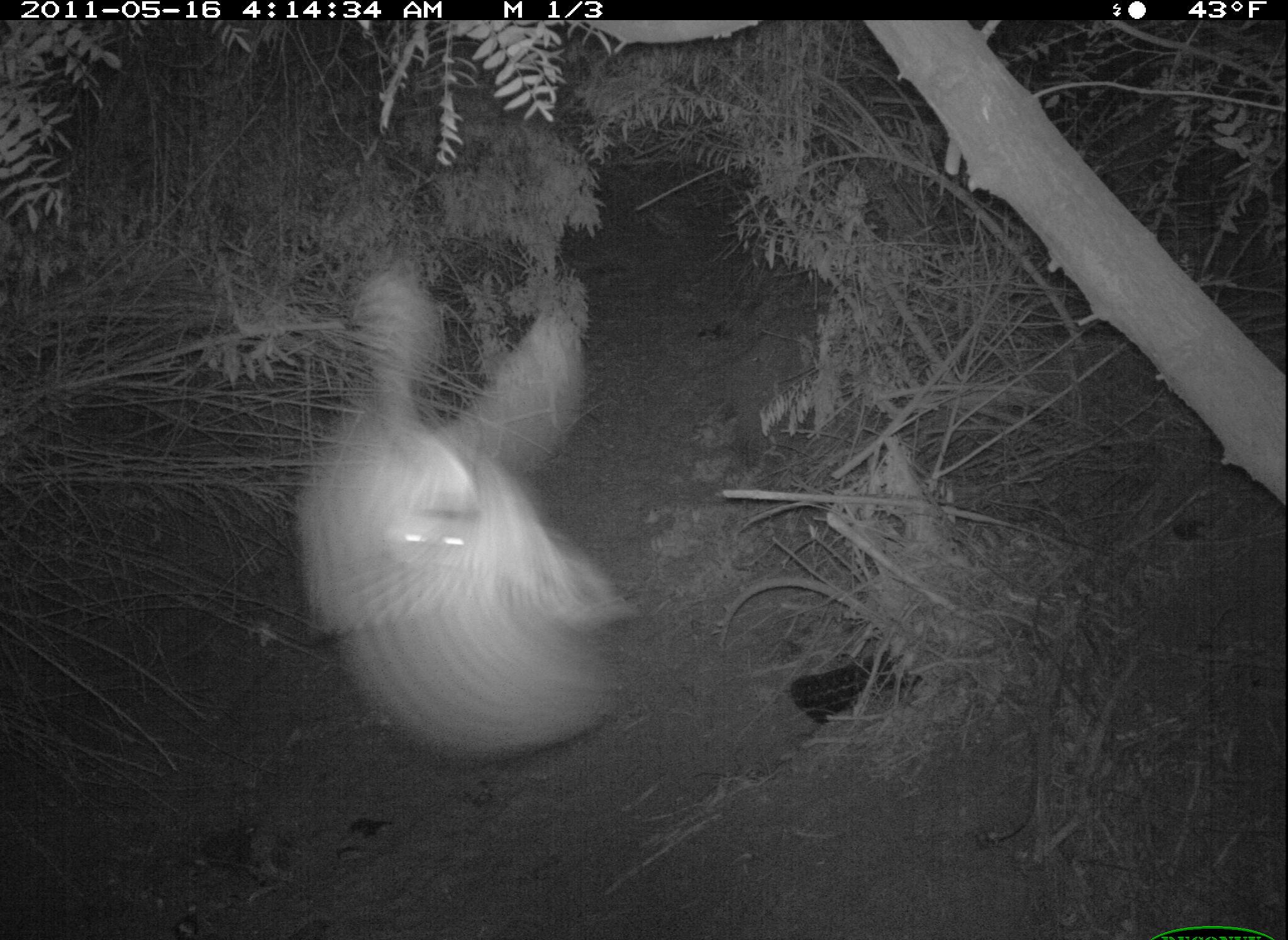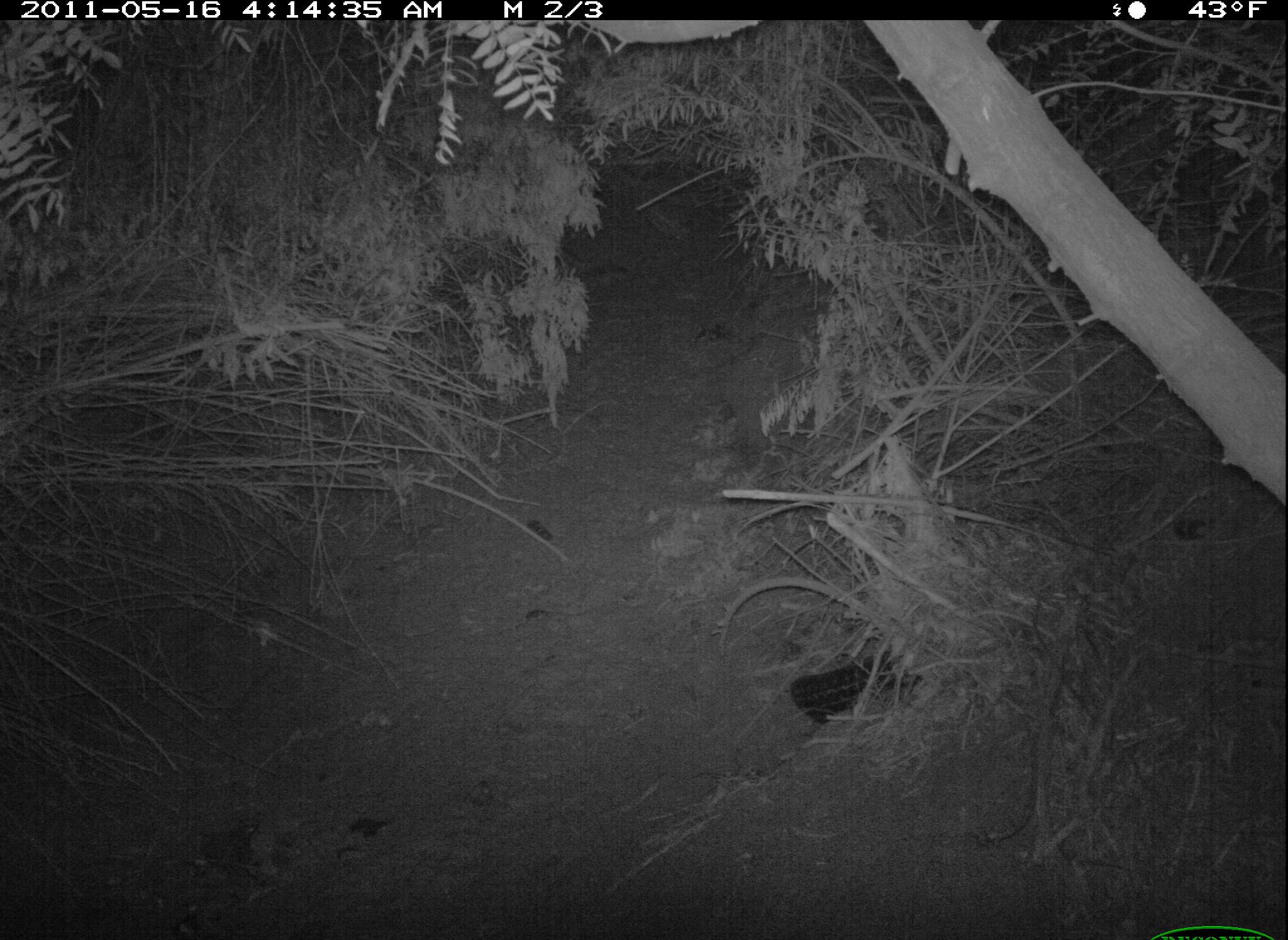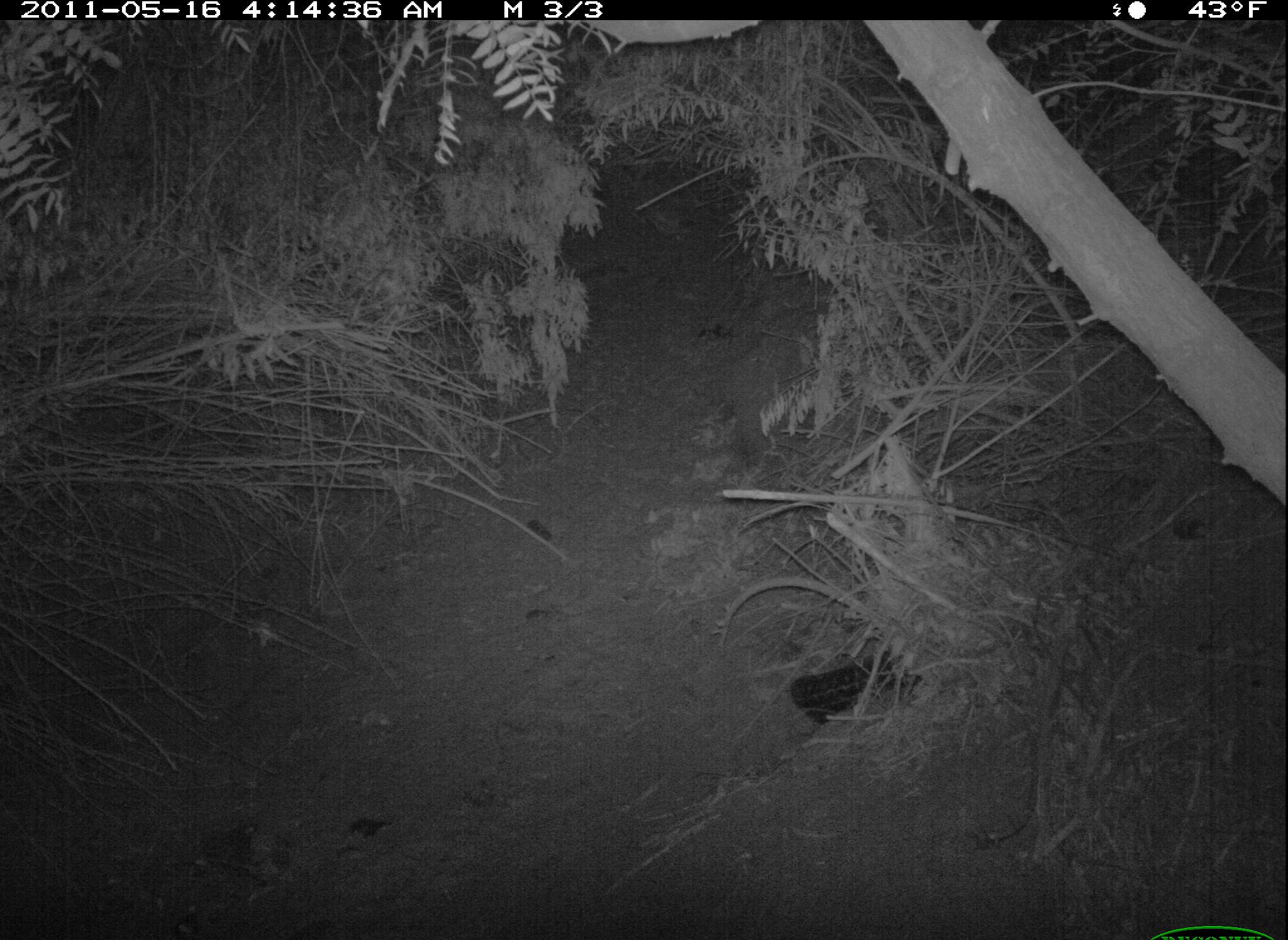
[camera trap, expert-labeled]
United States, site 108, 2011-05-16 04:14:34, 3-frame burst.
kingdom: Animalia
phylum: Chordata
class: Aves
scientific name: Aves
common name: bird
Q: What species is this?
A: Bird (Aves).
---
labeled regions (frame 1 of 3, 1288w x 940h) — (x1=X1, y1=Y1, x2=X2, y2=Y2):
bird: (x1=304, y1=250, x2=652, y2=770)